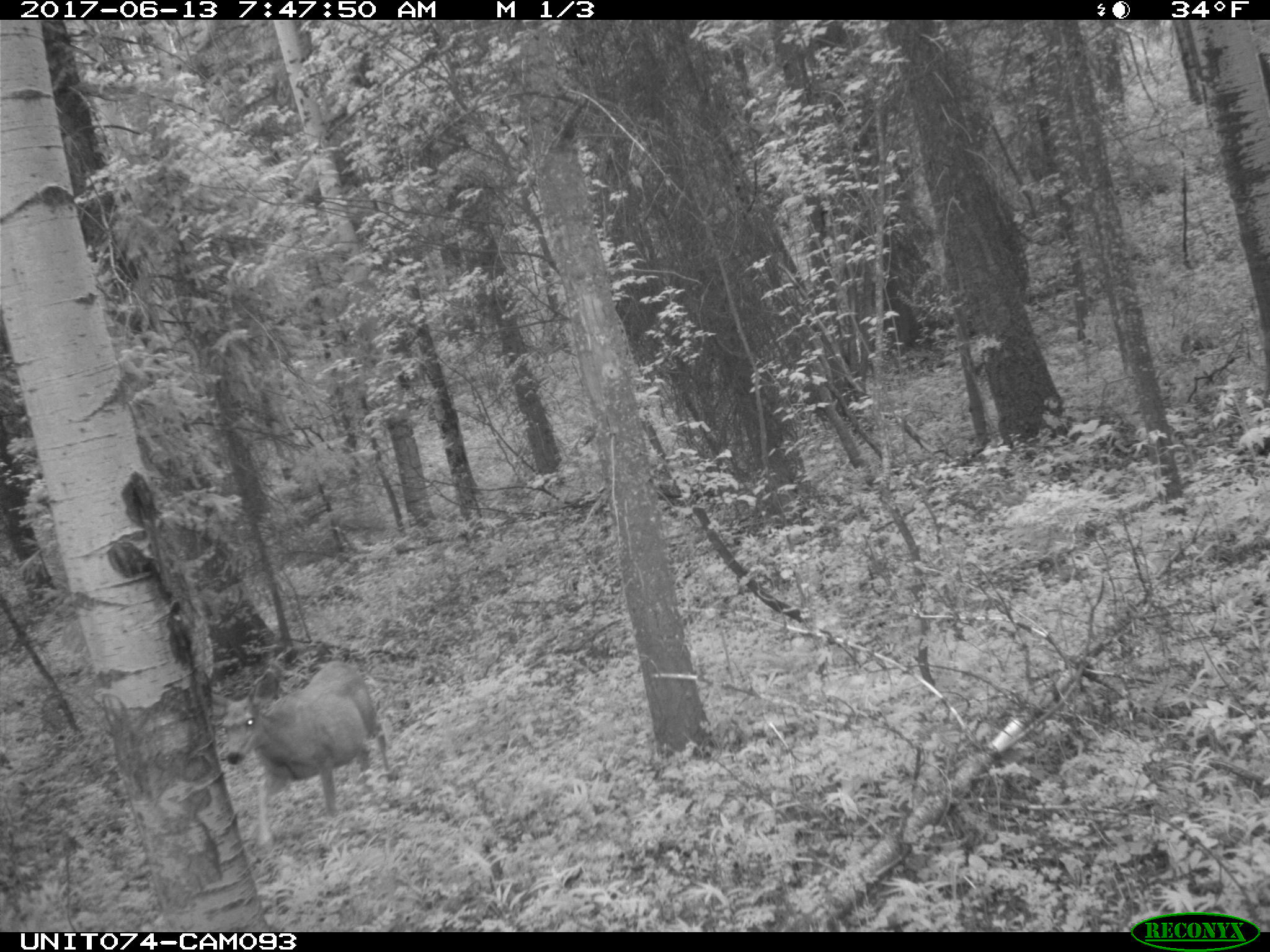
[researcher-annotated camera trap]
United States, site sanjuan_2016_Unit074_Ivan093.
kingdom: Animalia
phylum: Chordata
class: Mammalia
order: Artiodactyla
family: Cervidae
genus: Odocoileus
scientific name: Odocoileus hemionus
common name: mule deer